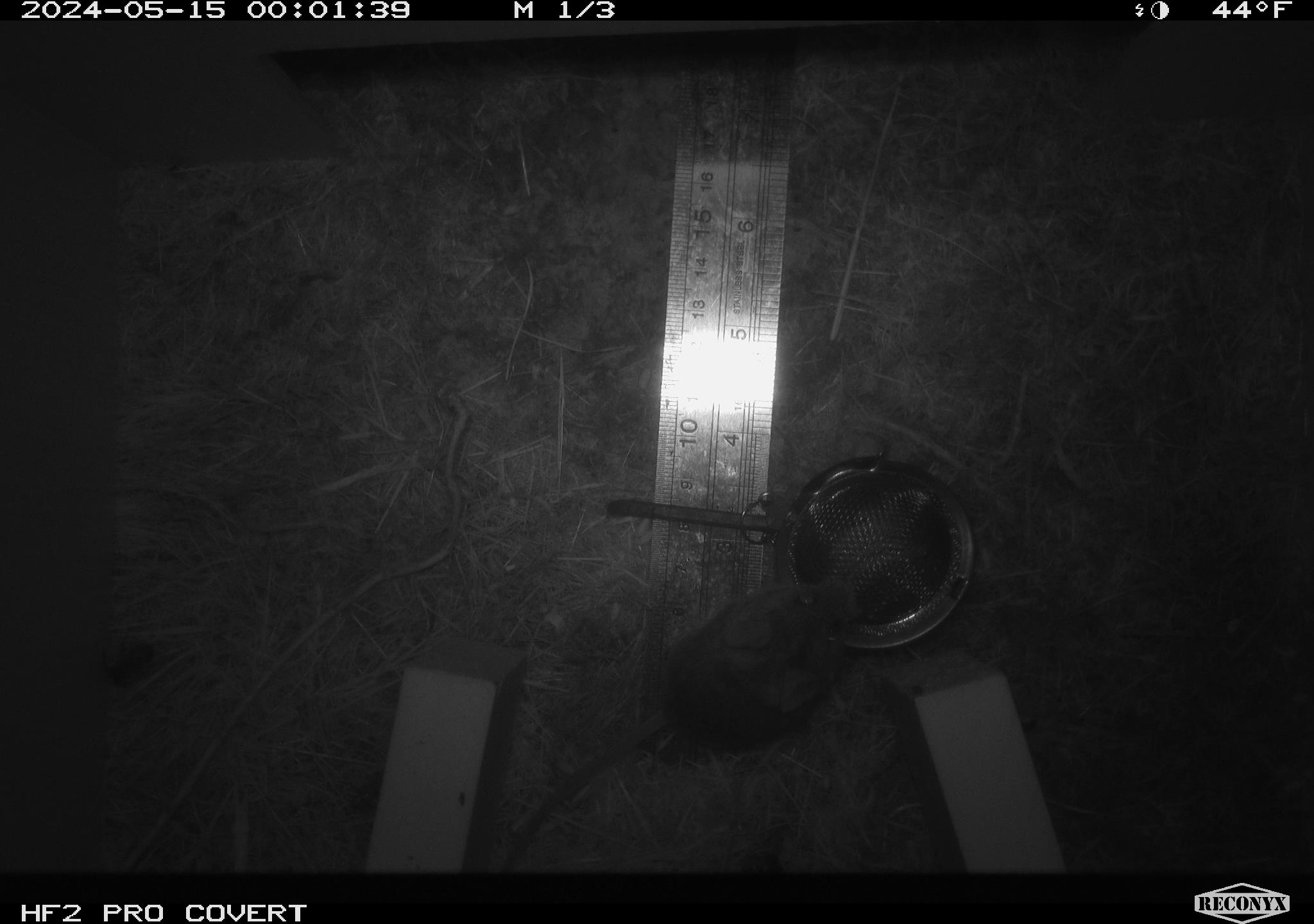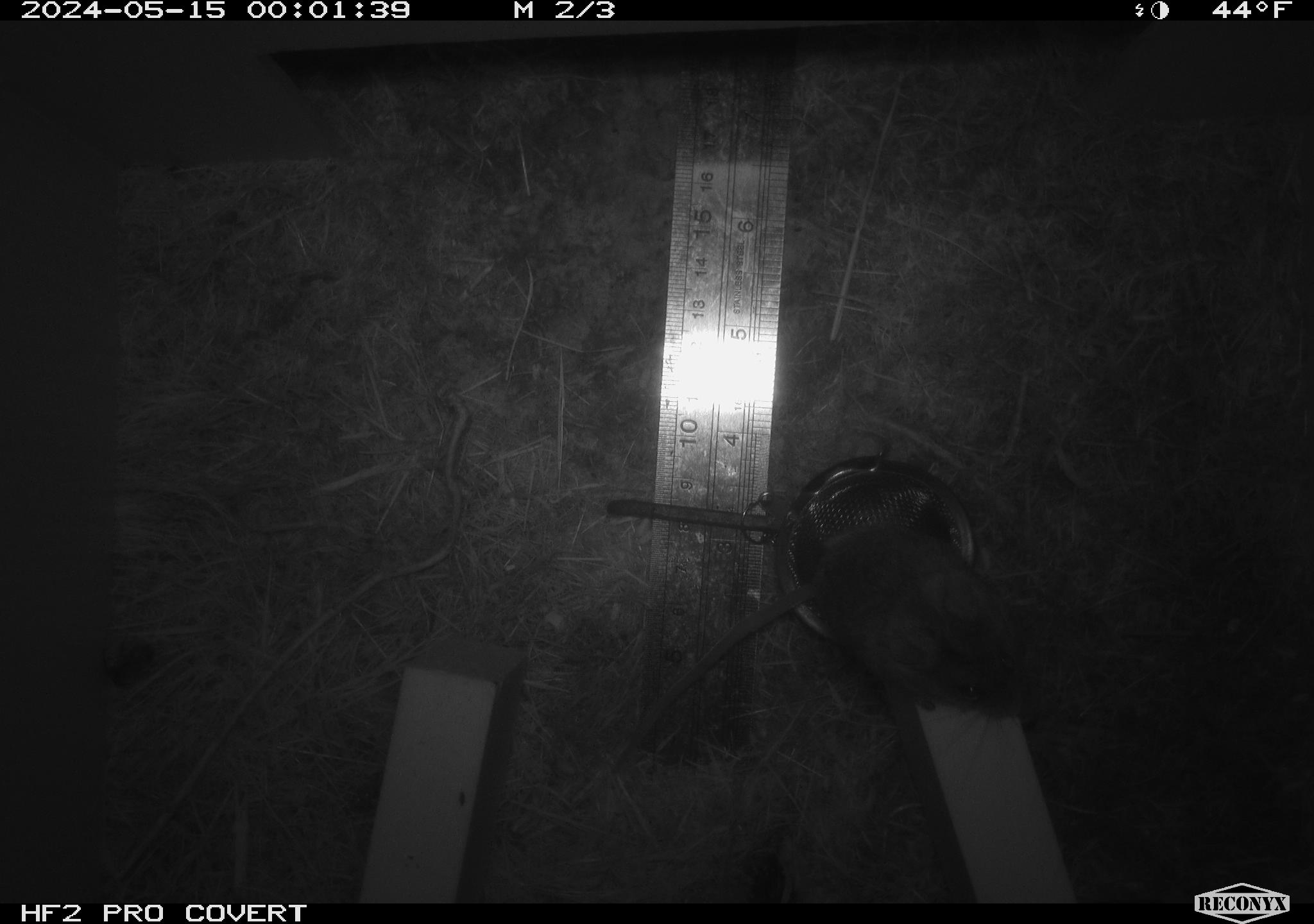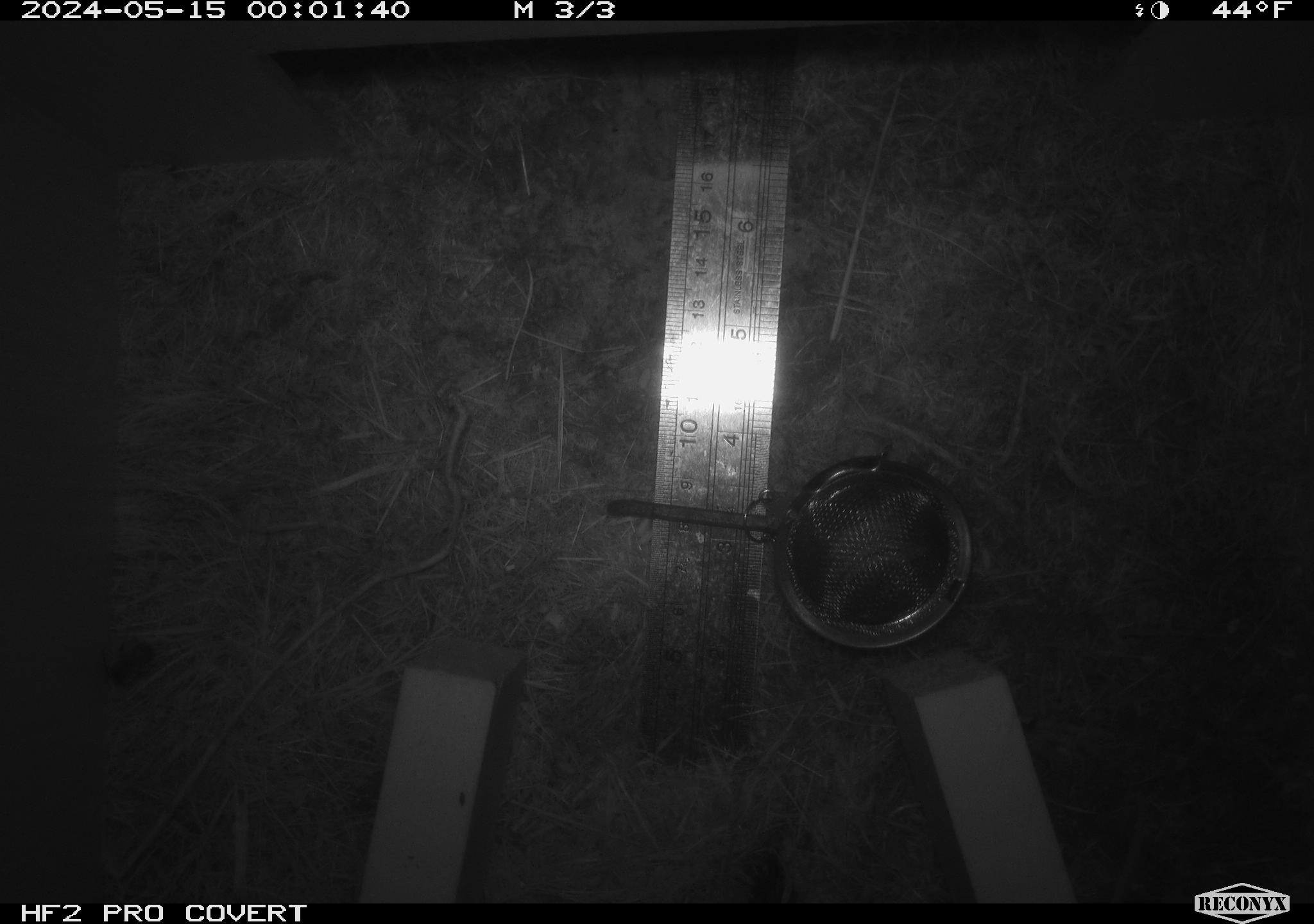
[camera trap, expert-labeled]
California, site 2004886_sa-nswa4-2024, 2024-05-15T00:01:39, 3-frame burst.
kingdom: Animalia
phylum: Arthropoda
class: Insecta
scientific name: Insecta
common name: insect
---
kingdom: Animalia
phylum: Chordata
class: Mammalia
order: Rodentia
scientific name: Rodentia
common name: mouse species